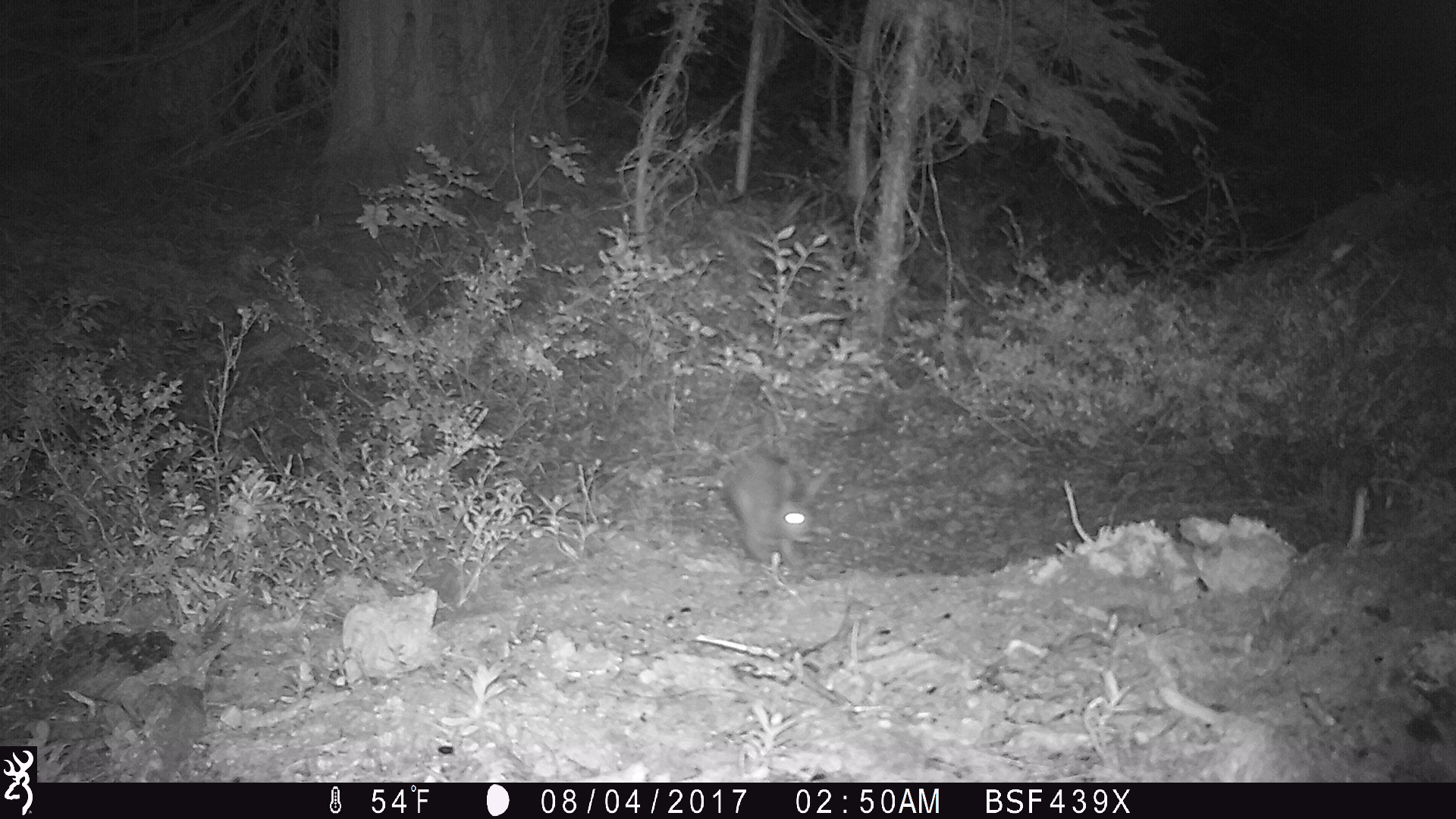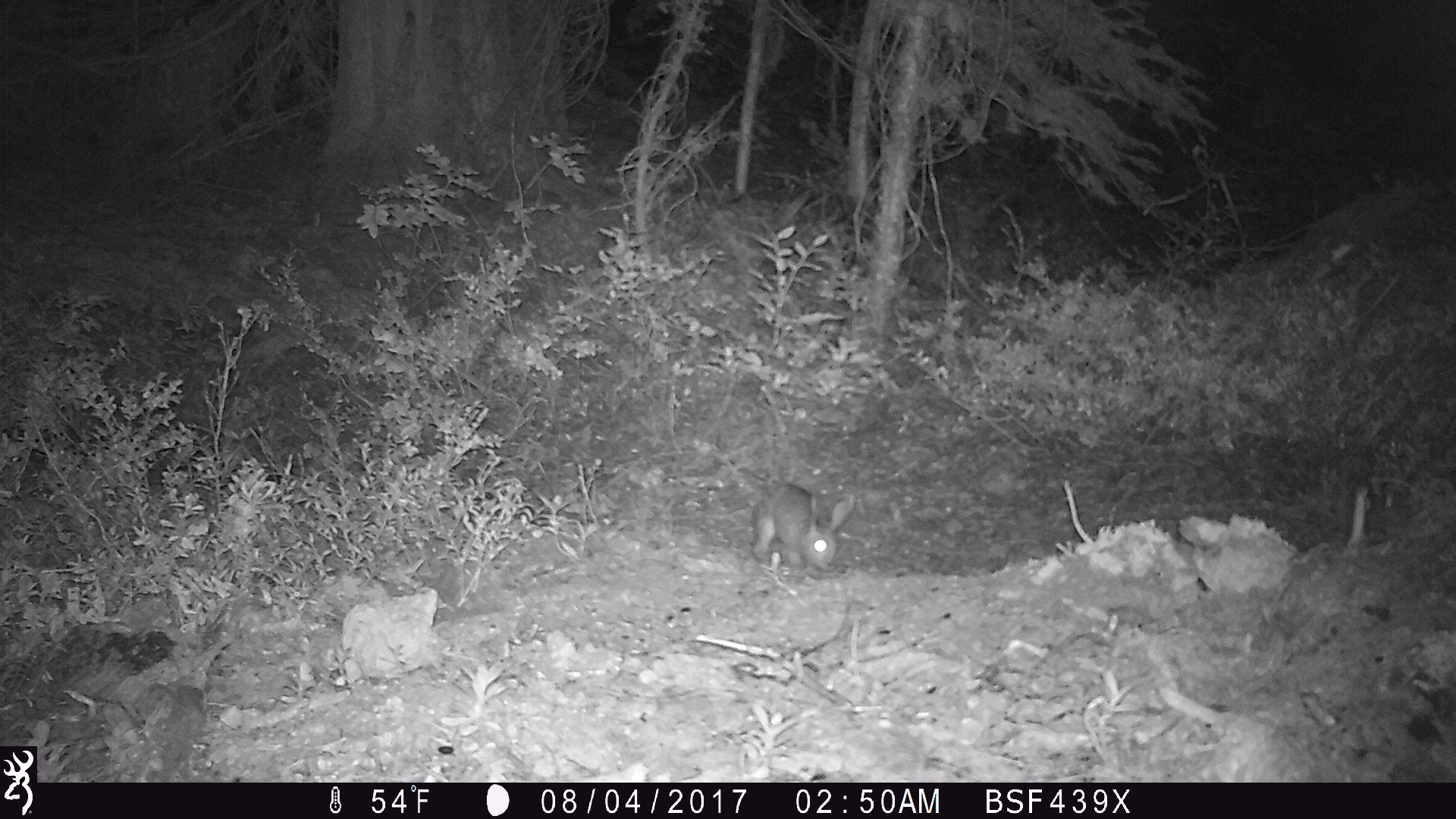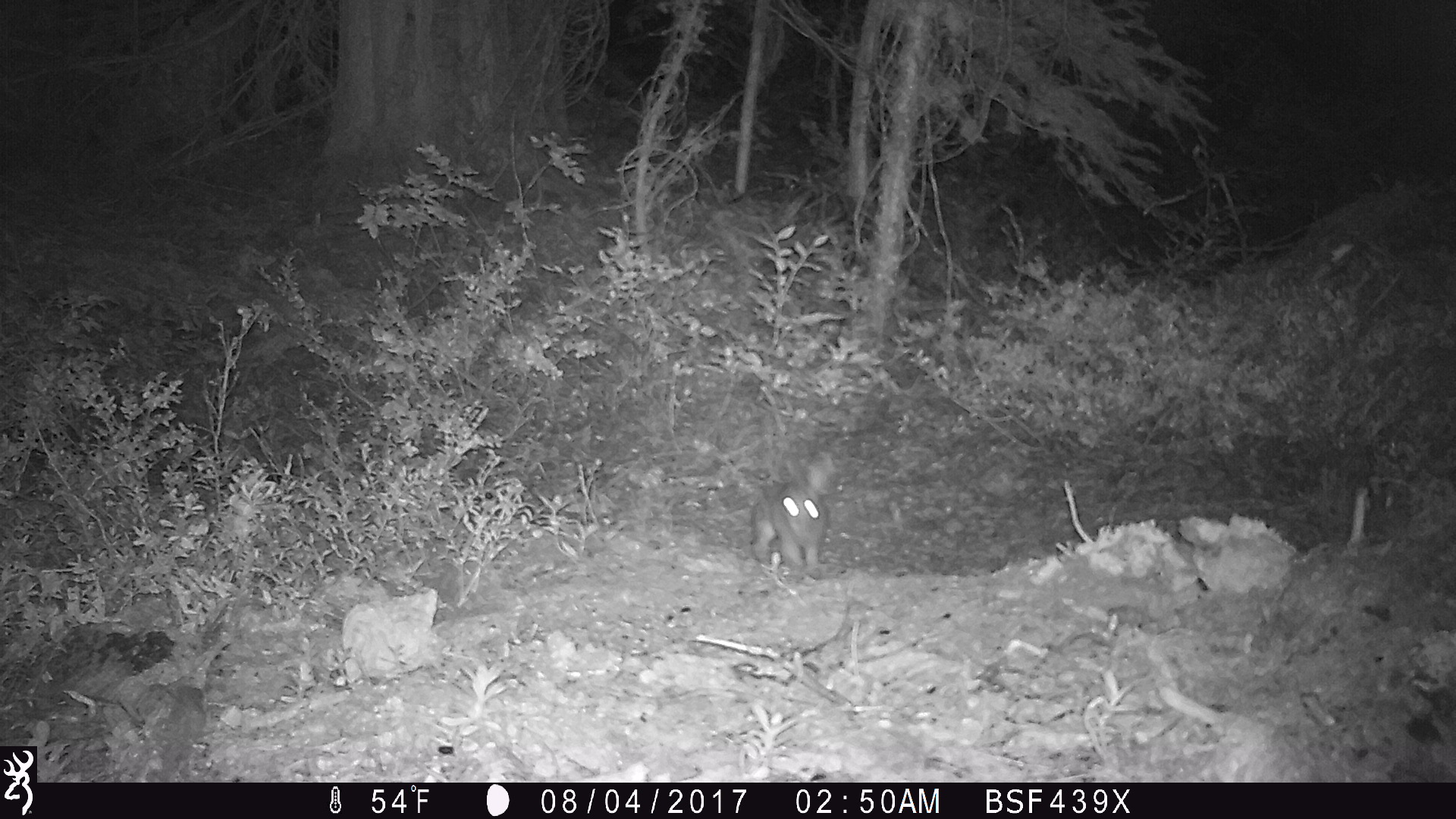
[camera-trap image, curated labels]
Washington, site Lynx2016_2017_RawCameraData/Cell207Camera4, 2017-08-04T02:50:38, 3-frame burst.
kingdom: Animalia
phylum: Chordata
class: Mammalia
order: Lagomorpha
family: Leporidae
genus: Lepus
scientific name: Lepus americanus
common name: snowshoe hare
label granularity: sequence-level